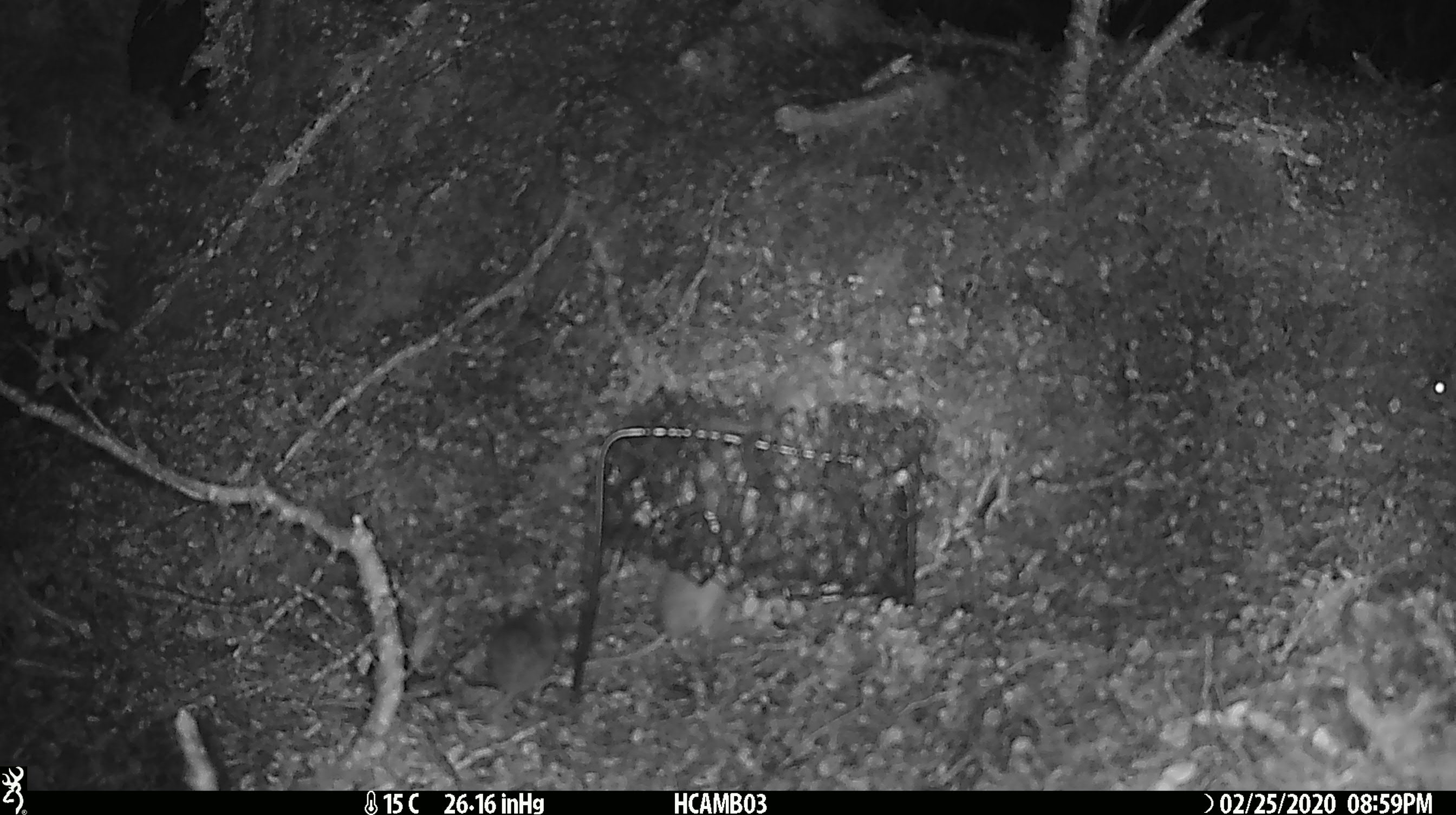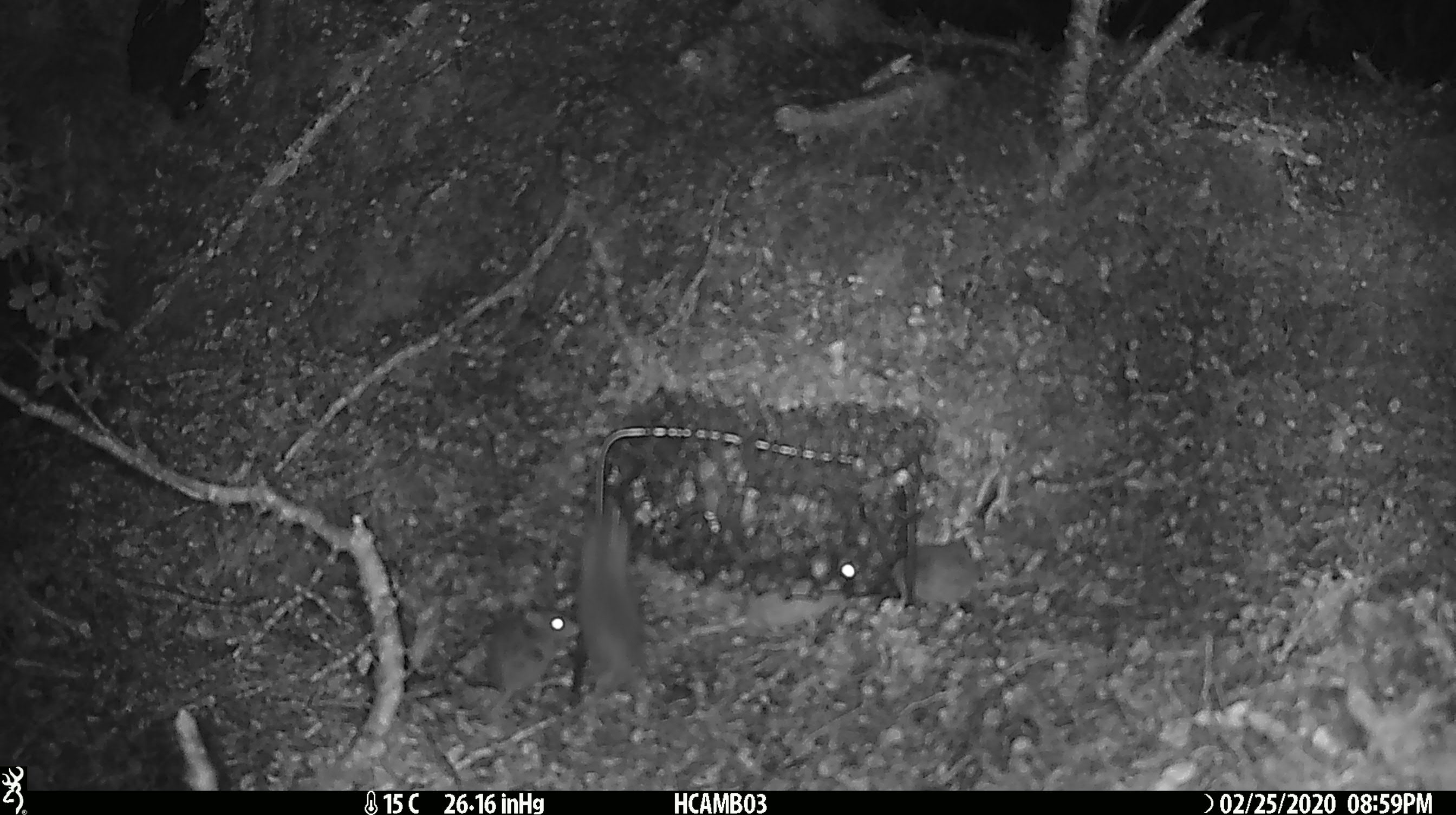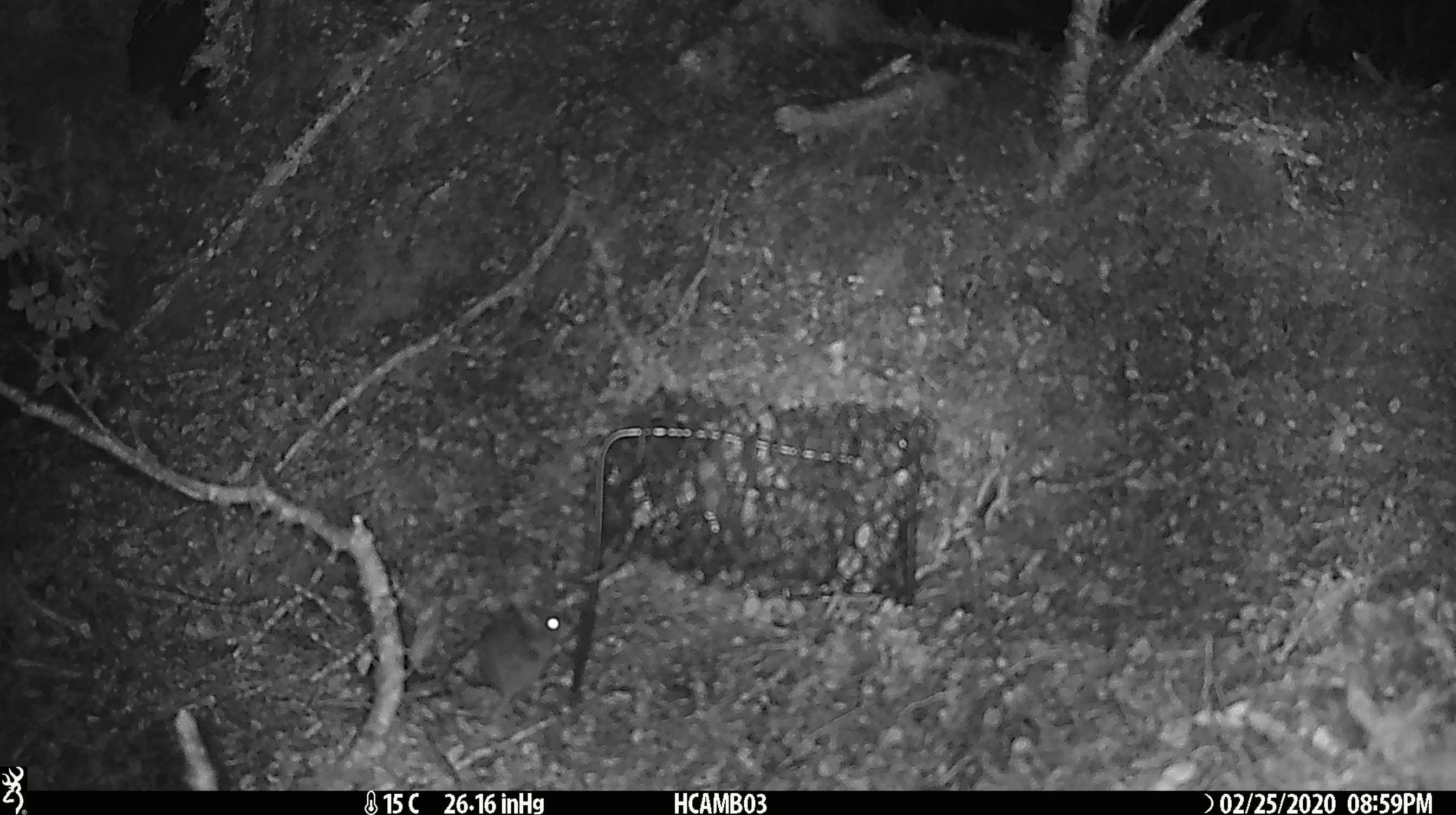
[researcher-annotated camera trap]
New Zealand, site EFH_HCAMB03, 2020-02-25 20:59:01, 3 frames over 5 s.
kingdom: Animalia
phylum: Chordata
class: Mammalia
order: Rodentia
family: Muridae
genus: Mus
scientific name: Mus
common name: mouse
Mouse (Mus).